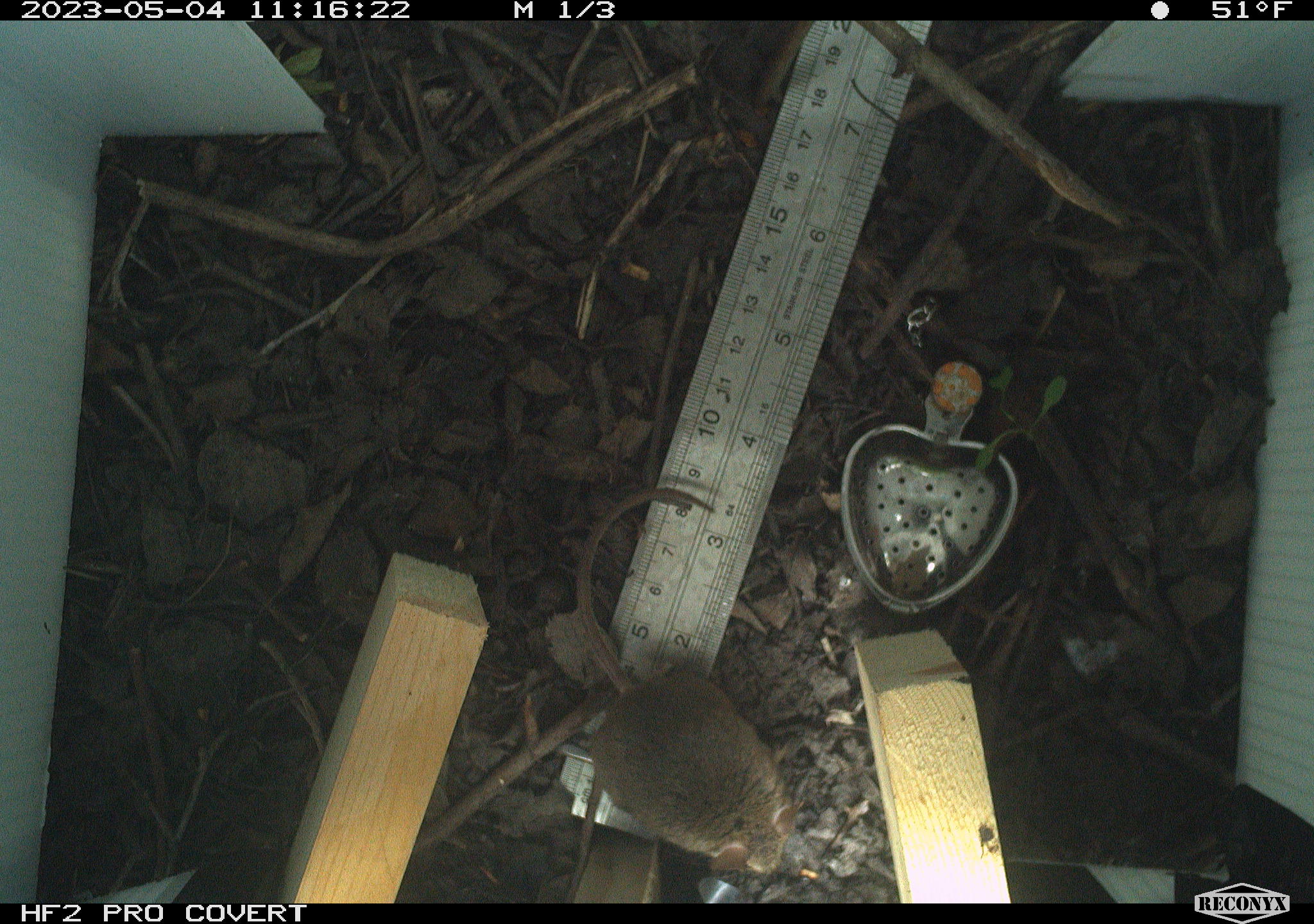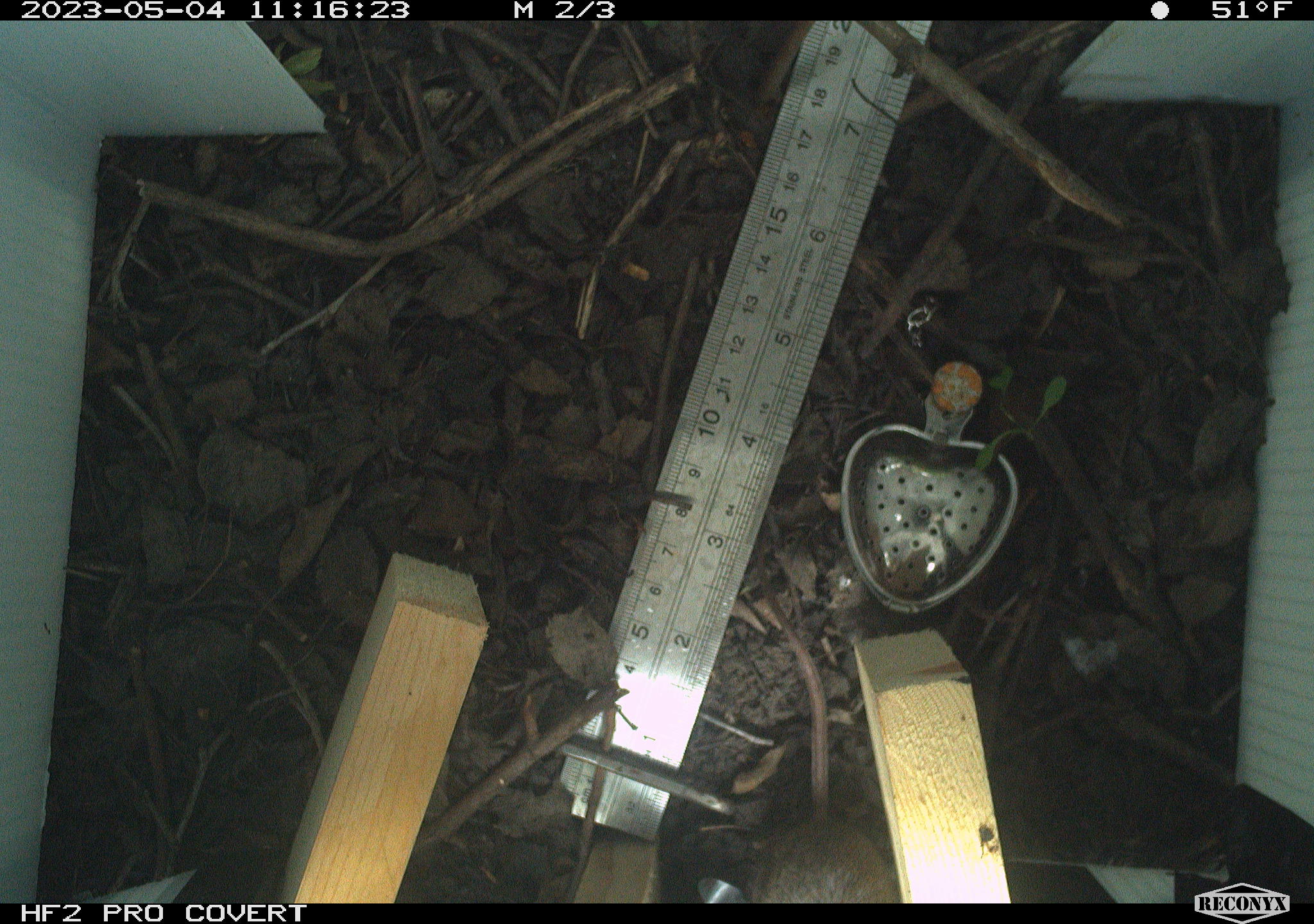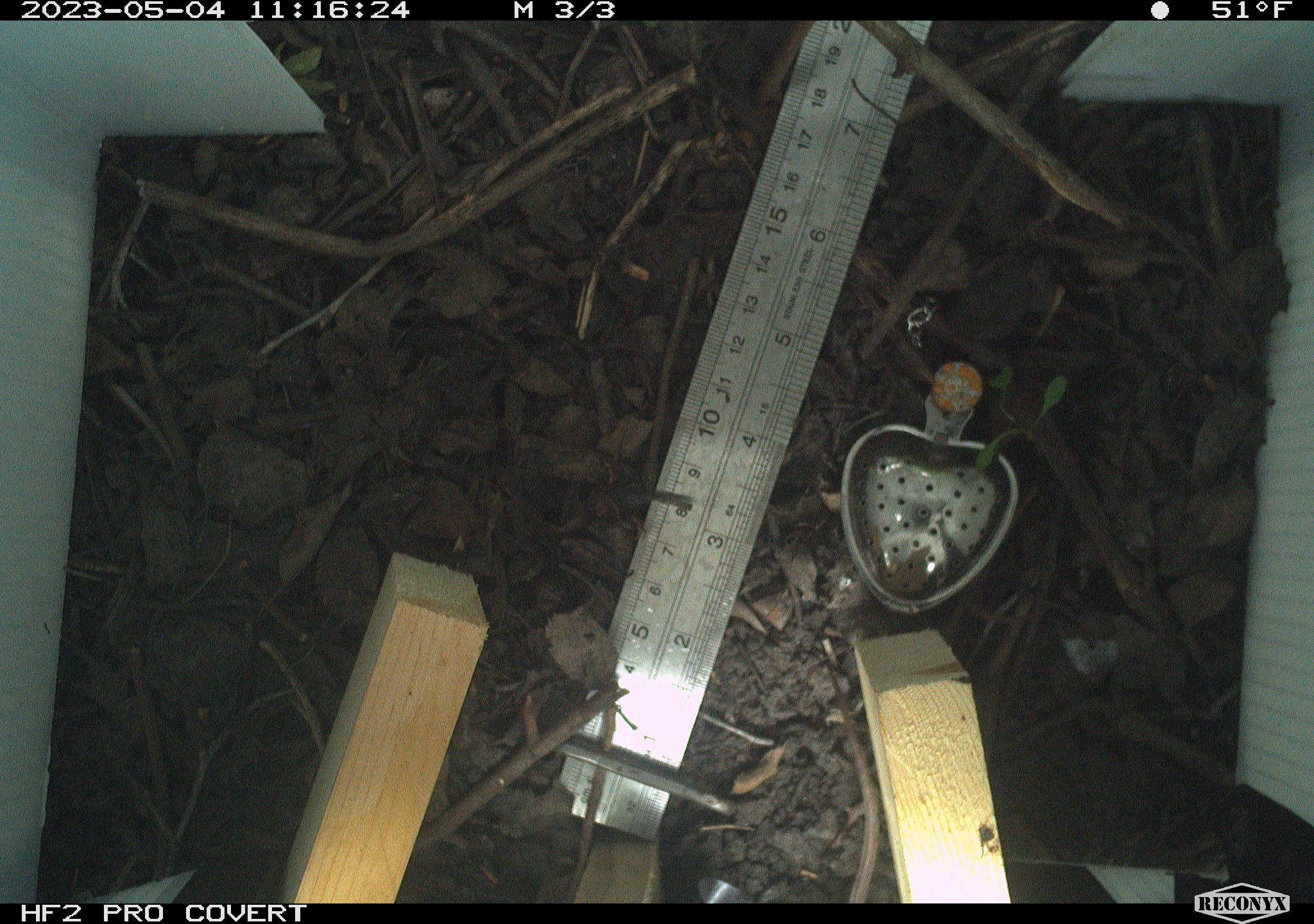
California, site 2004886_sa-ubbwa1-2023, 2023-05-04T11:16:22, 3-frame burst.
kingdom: Animalia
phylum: Chordata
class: Mammalia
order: Rodentia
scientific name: Rodentia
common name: mouse species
Mouse species (Rodentia).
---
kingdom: Animalia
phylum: Chordata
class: Mammalia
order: Rodentia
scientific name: Rodentia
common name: rodent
Rodent (Rodentia).